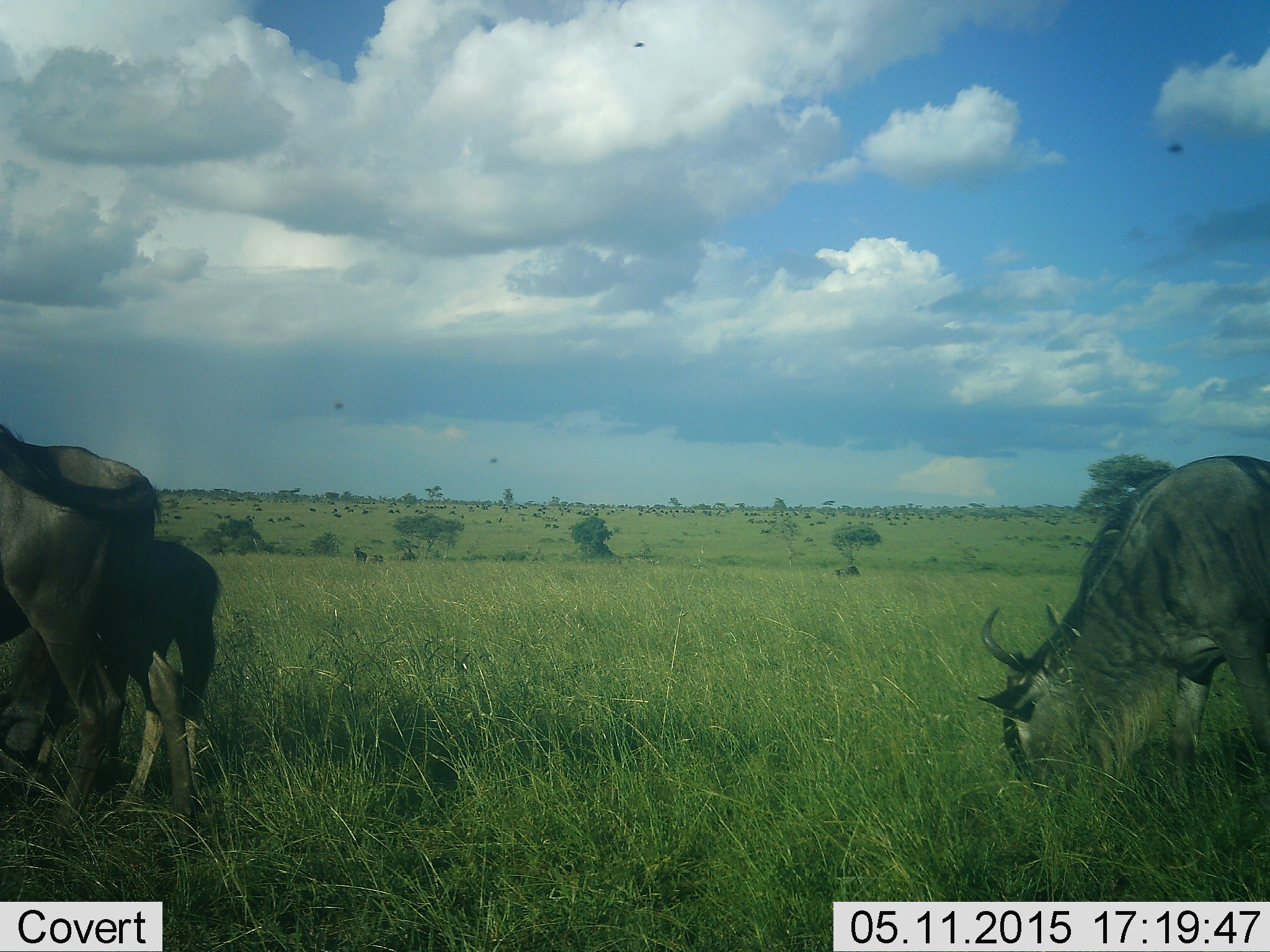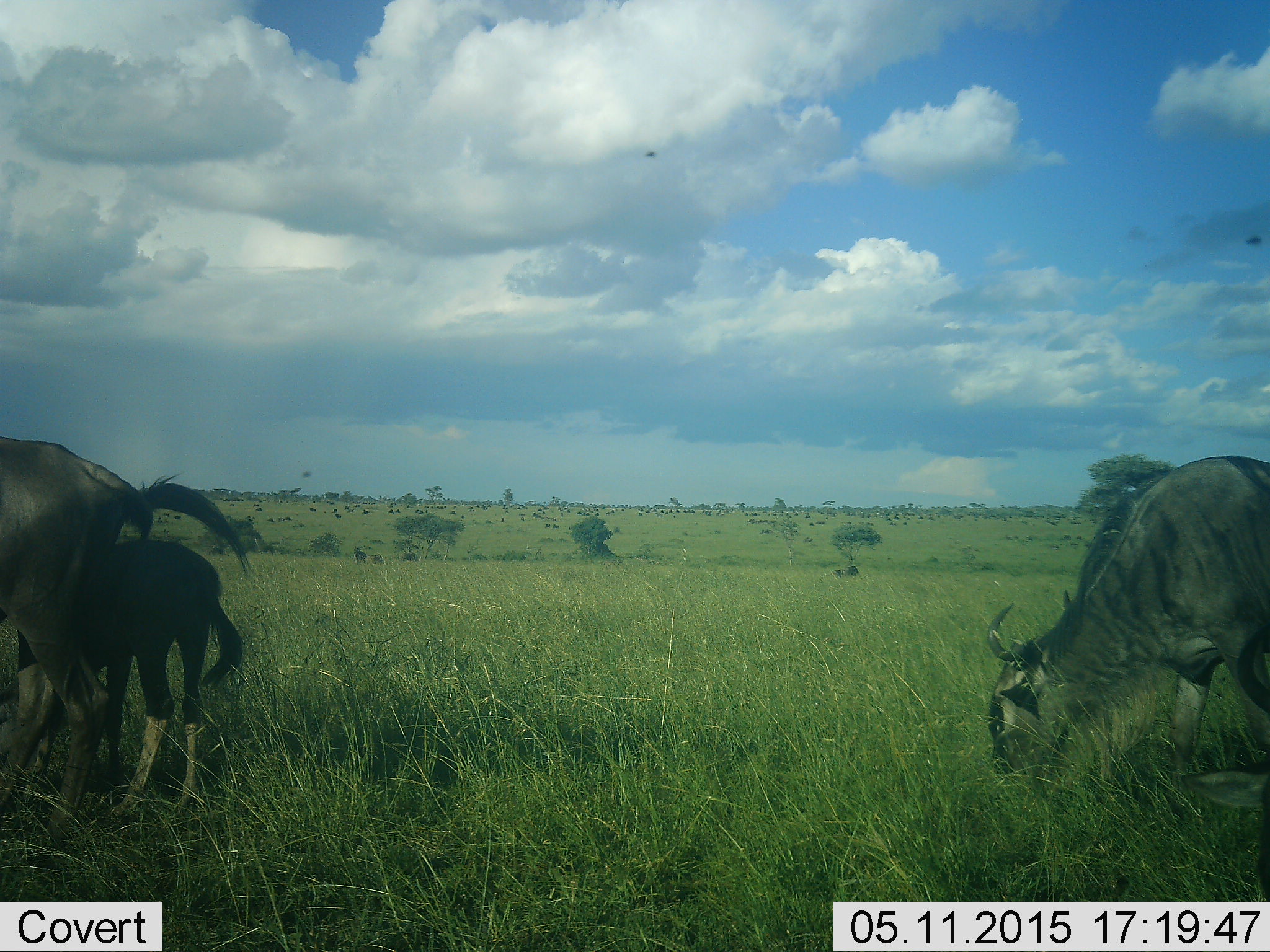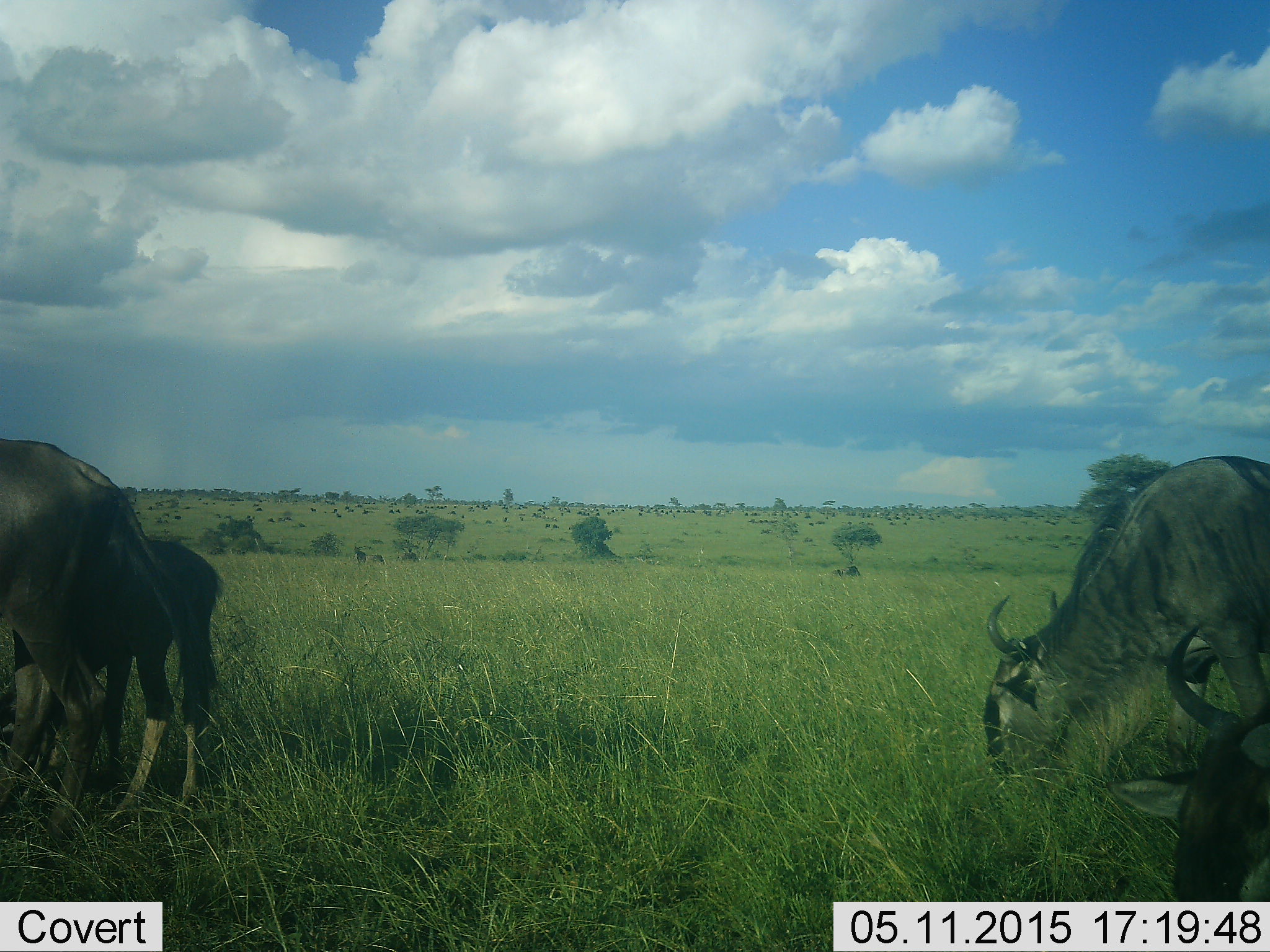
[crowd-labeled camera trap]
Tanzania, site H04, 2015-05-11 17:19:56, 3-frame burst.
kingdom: Animalia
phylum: Chordata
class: Mammalia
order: Artiodactyla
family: Bovidae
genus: Connochaetes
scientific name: Connochaetes taurinus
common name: blue wildebeest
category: wildebeest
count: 4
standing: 15%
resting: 0%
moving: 23%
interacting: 0%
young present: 77%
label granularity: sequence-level